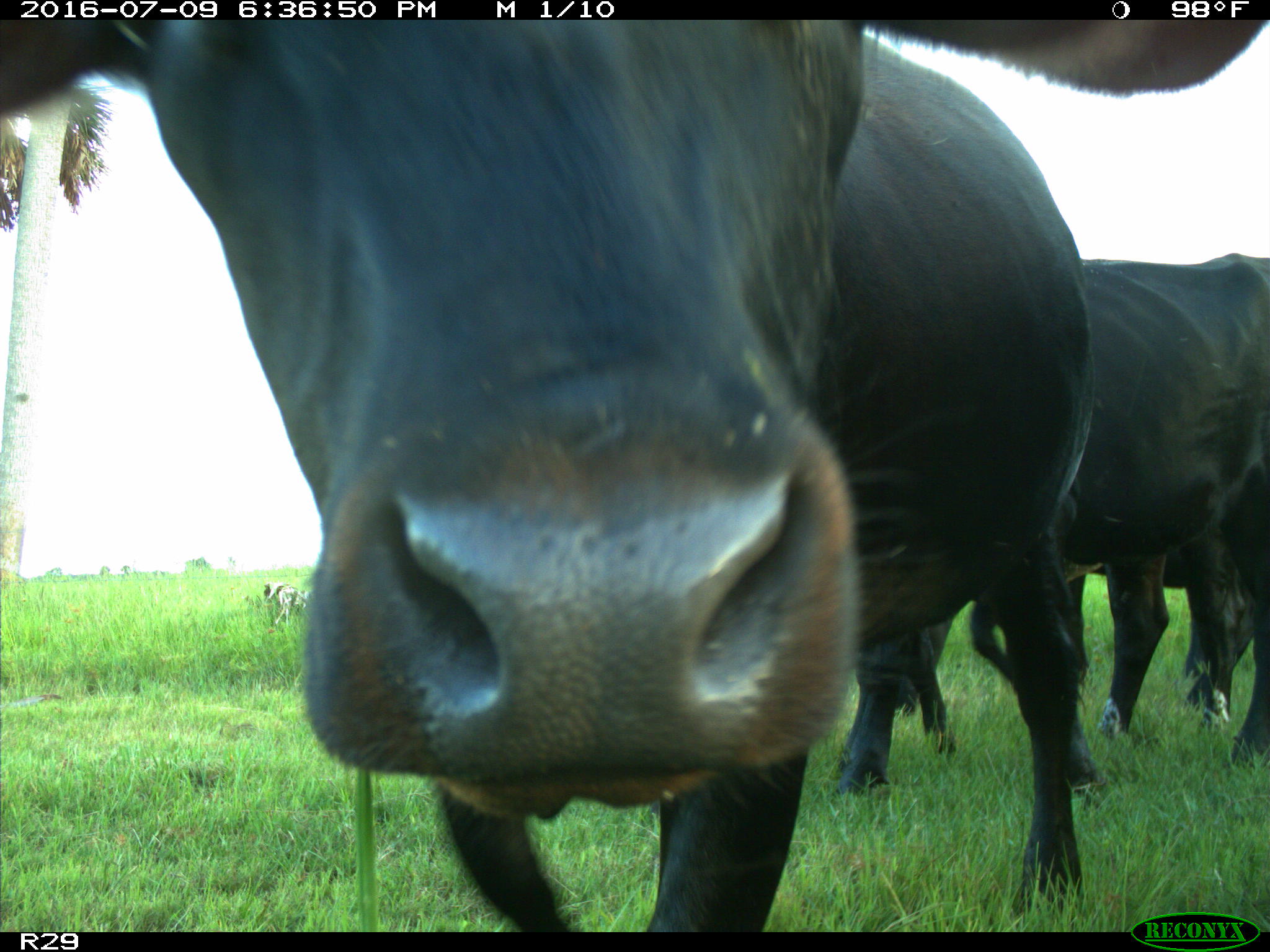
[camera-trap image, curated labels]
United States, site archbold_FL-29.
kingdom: Animalia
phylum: Chordata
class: Mammalia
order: Artiodactyla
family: Bovidae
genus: Bos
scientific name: Bos taurus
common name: domestic cow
Bos taurus (domestic cow).